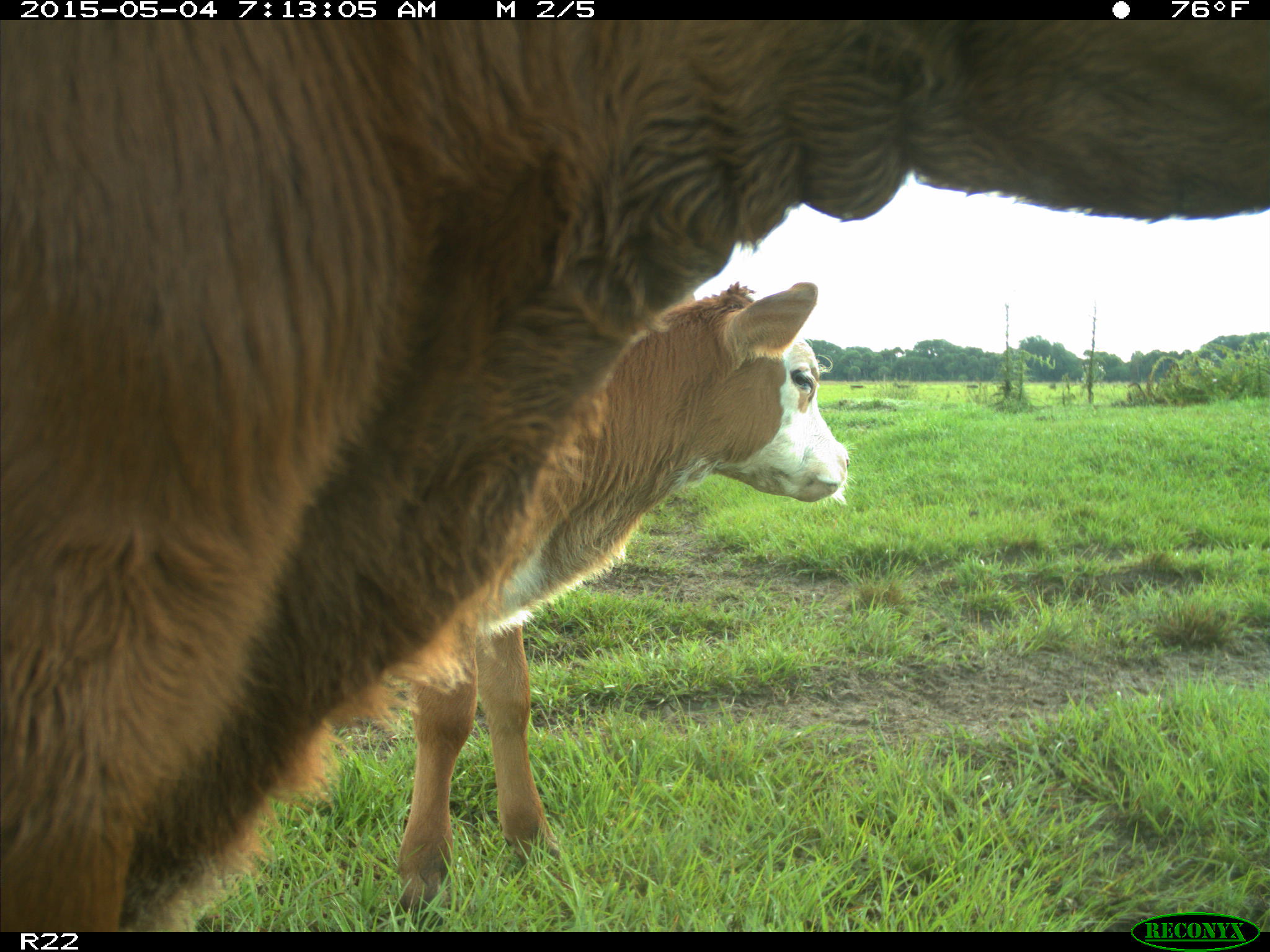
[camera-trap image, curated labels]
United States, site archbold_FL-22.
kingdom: Animalia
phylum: Chordata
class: Mammalia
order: Artiodactyla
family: Bovidae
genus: Bos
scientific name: Bos taurus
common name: domestic cow